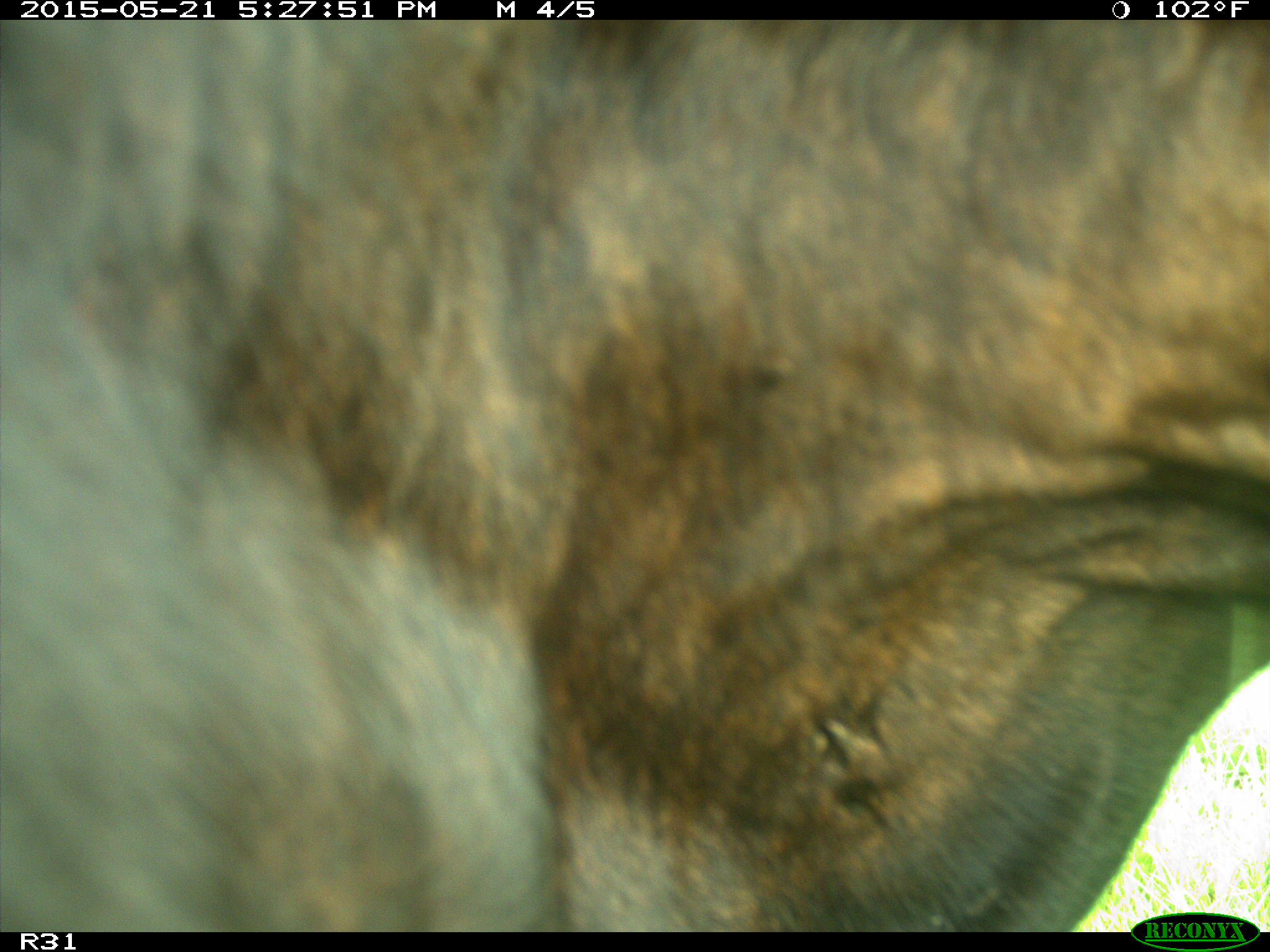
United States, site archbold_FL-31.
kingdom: Animalia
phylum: Chordata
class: Mammalia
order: Artiodactyla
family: Bovidae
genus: Bos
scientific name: Bos taurus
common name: domestic cow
Bos taurus (domestic cow).